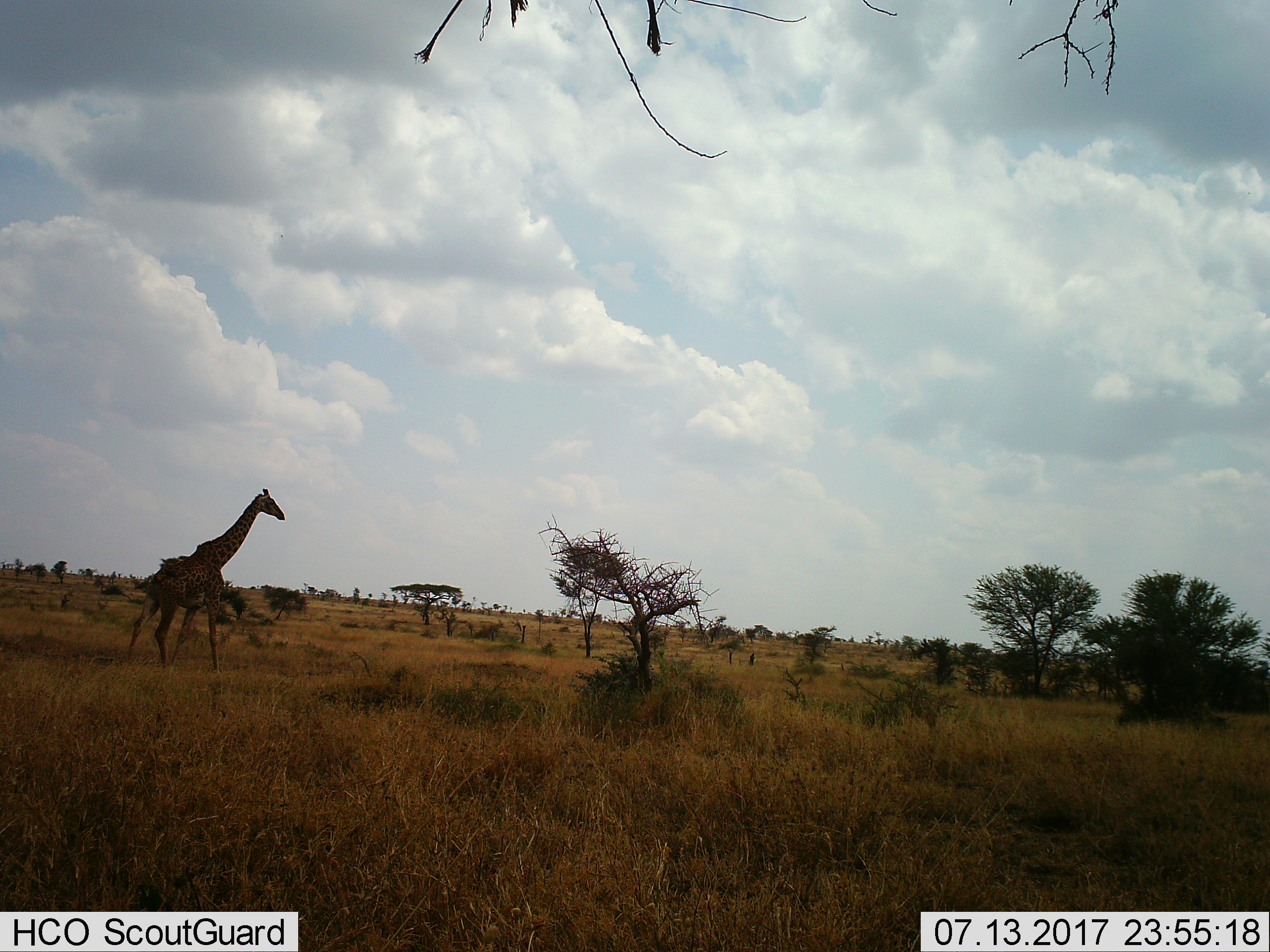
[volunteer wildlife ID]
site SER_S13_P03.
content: unidentified animal